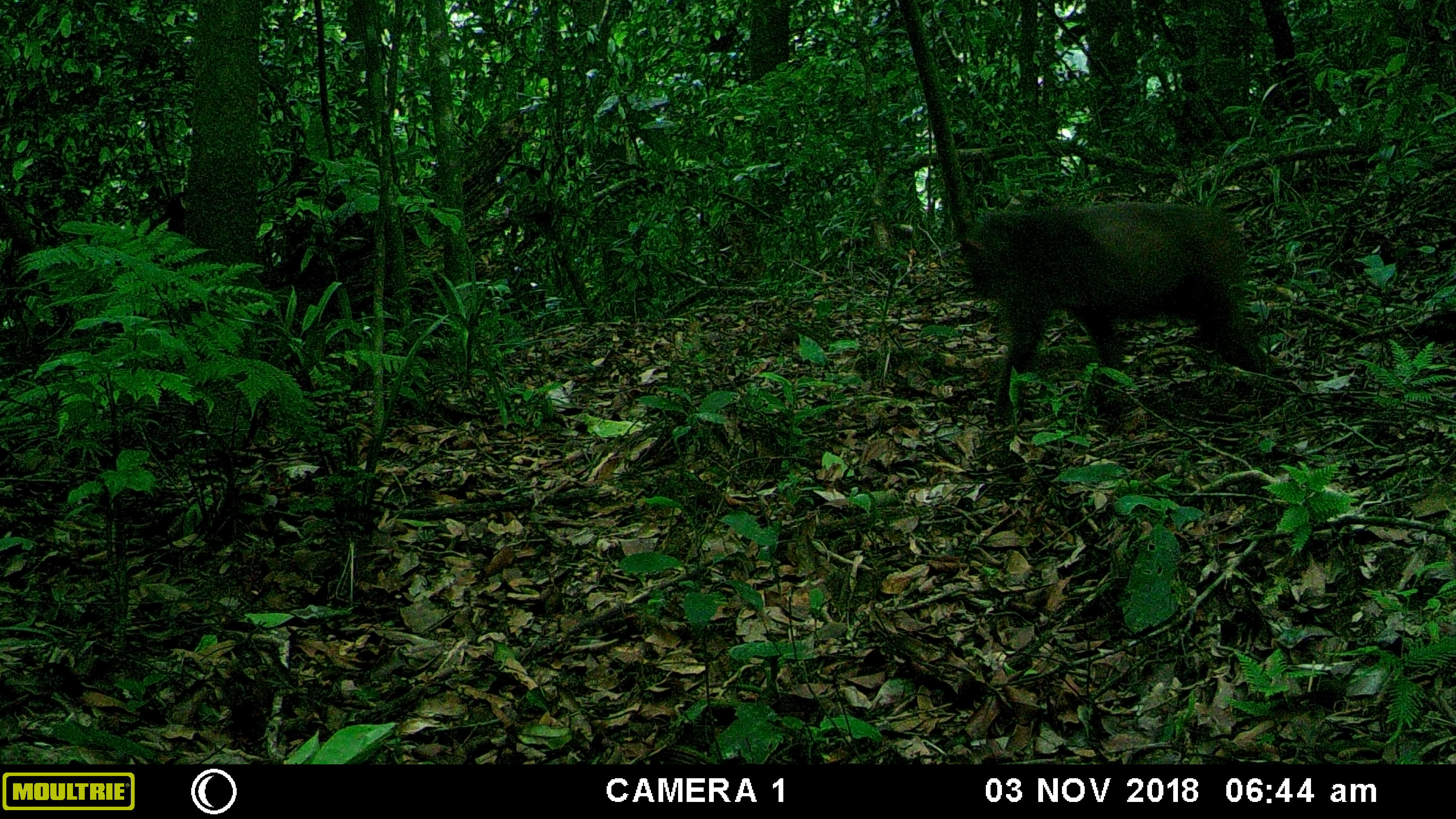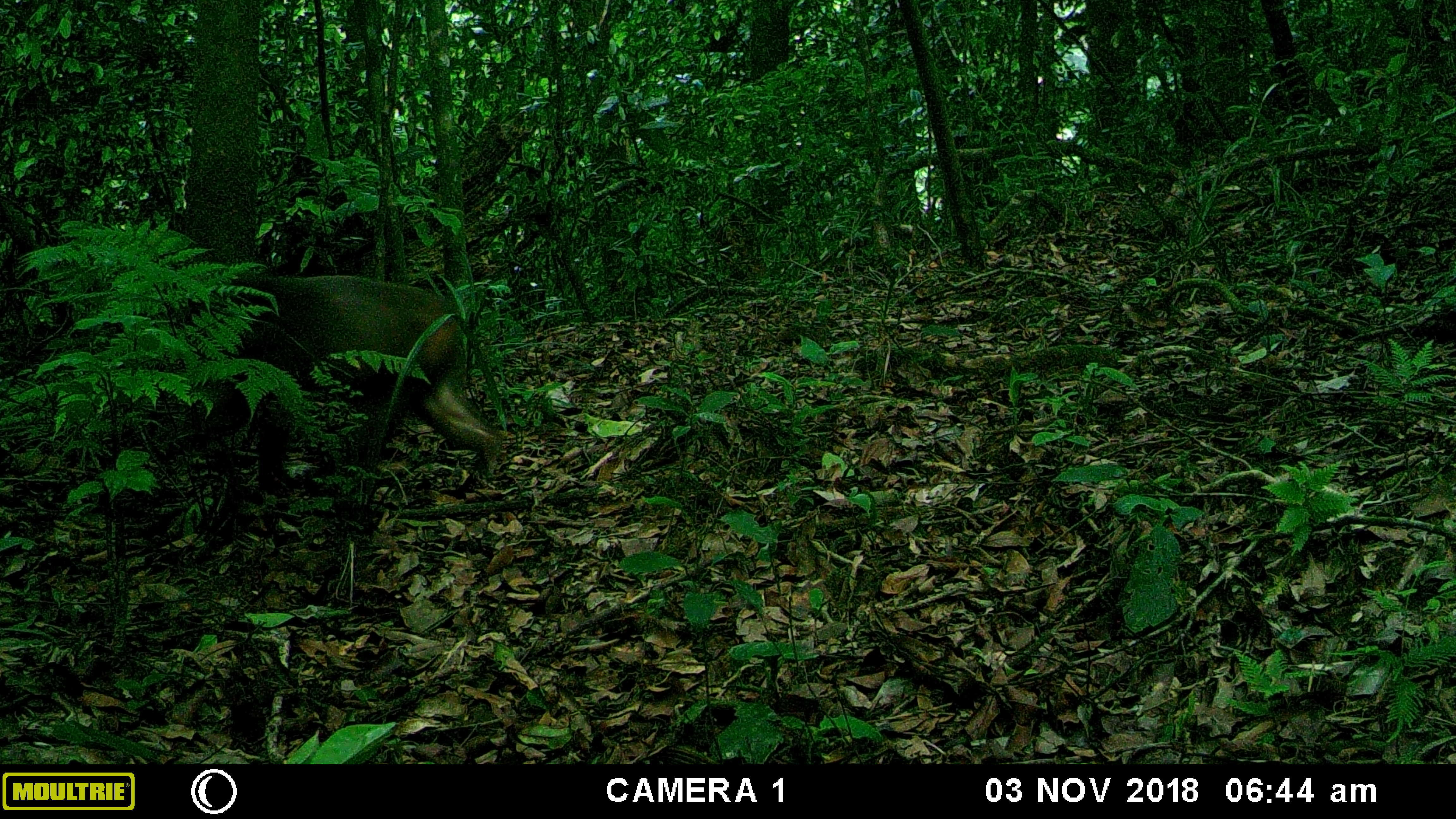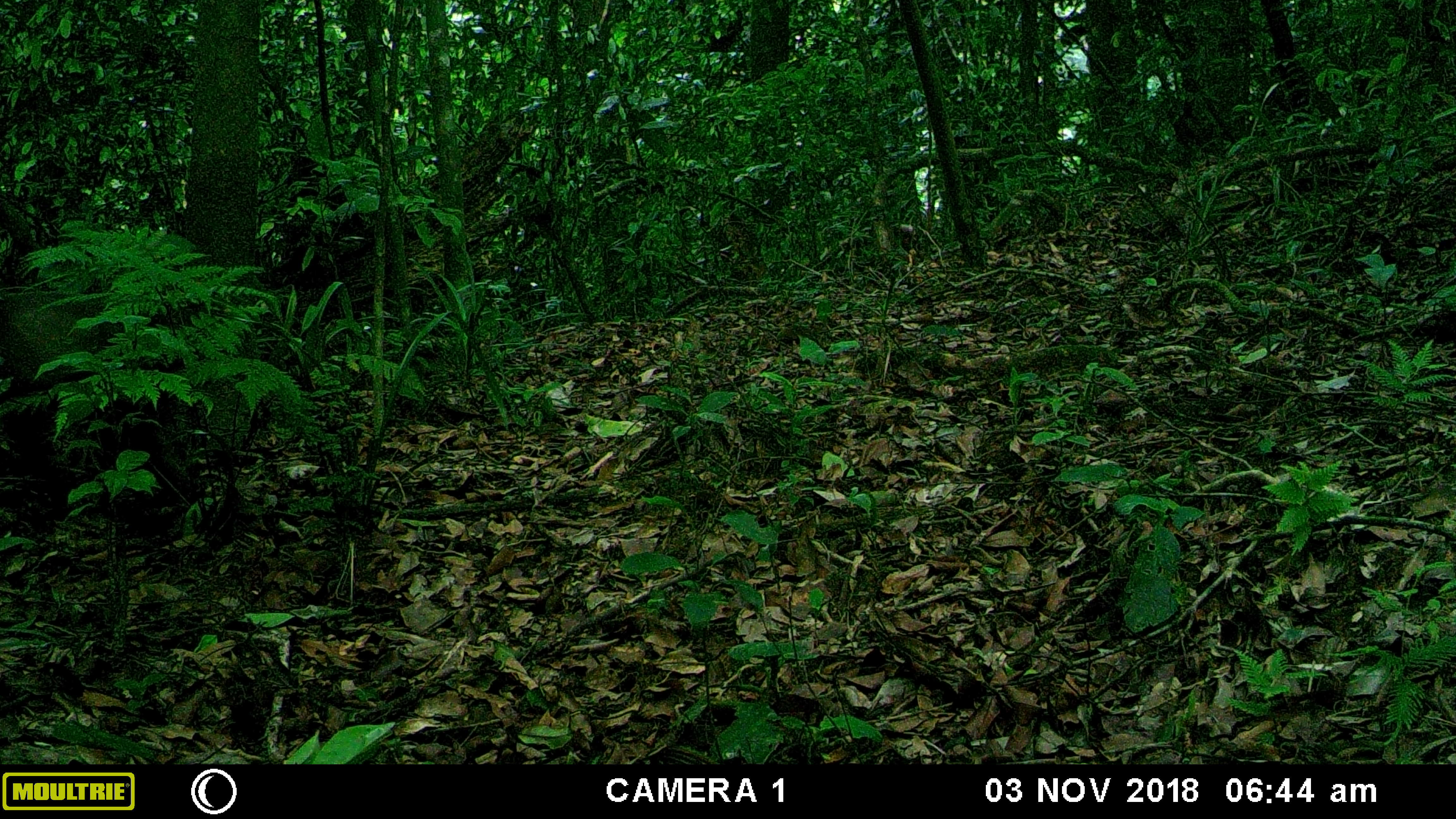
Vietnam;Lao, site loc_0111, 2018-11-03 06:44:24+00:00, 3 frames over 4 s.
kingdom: Animalia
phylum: Chordata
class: Mammalia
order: Primates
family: Cercopithecidae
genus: Macaca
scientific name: Macaca arctoides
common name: stump-tailed macaque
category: stump tailed macaque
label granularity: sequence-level